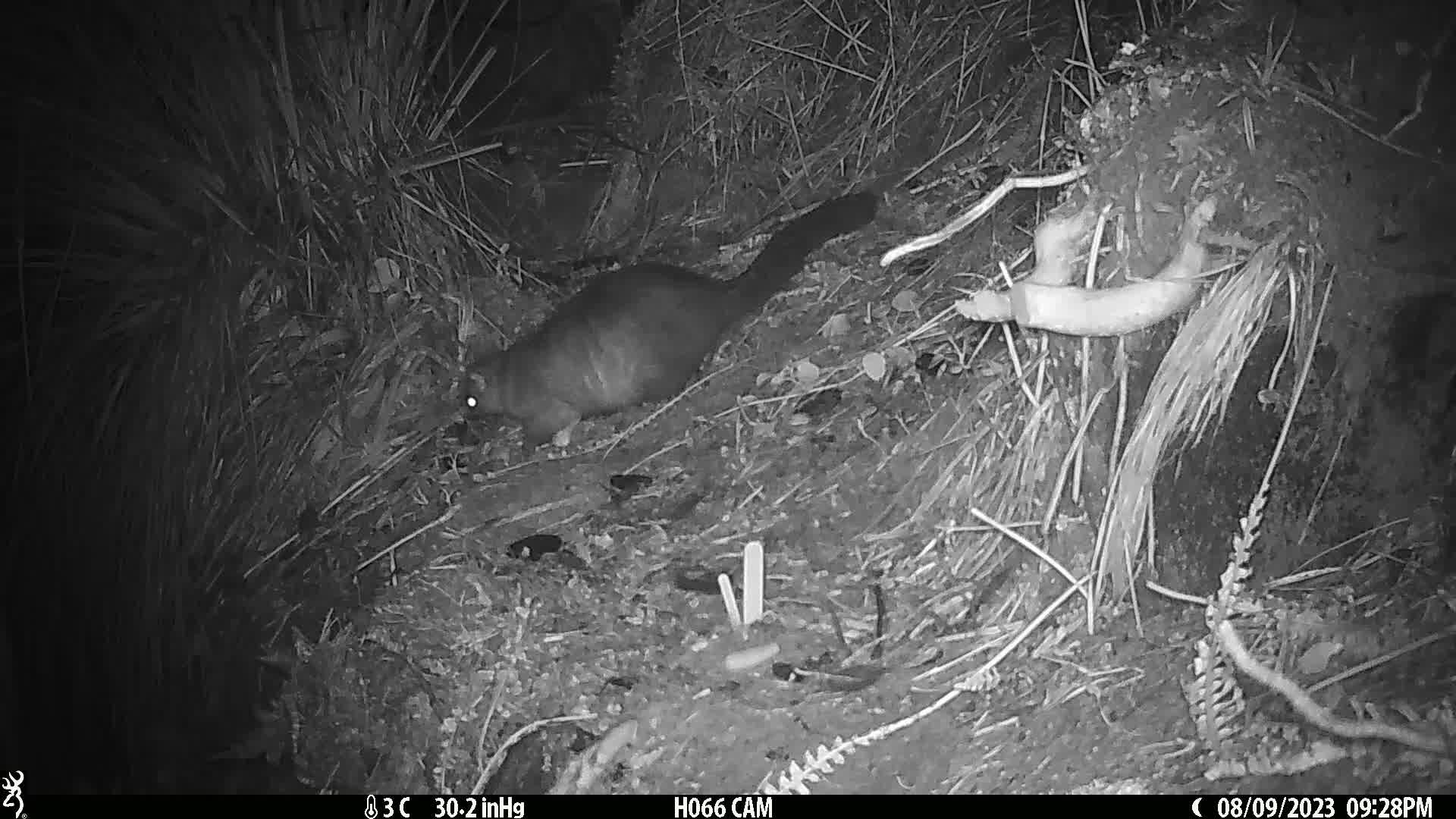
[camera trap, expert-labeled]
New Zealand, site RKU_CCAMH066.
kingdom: Animalia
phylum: Chordata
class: Mammalia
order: Diprotodontia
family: Phalangeridae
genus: Trichosurus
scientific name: Trichosurus vulpecula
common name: common brushtail possum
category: possum